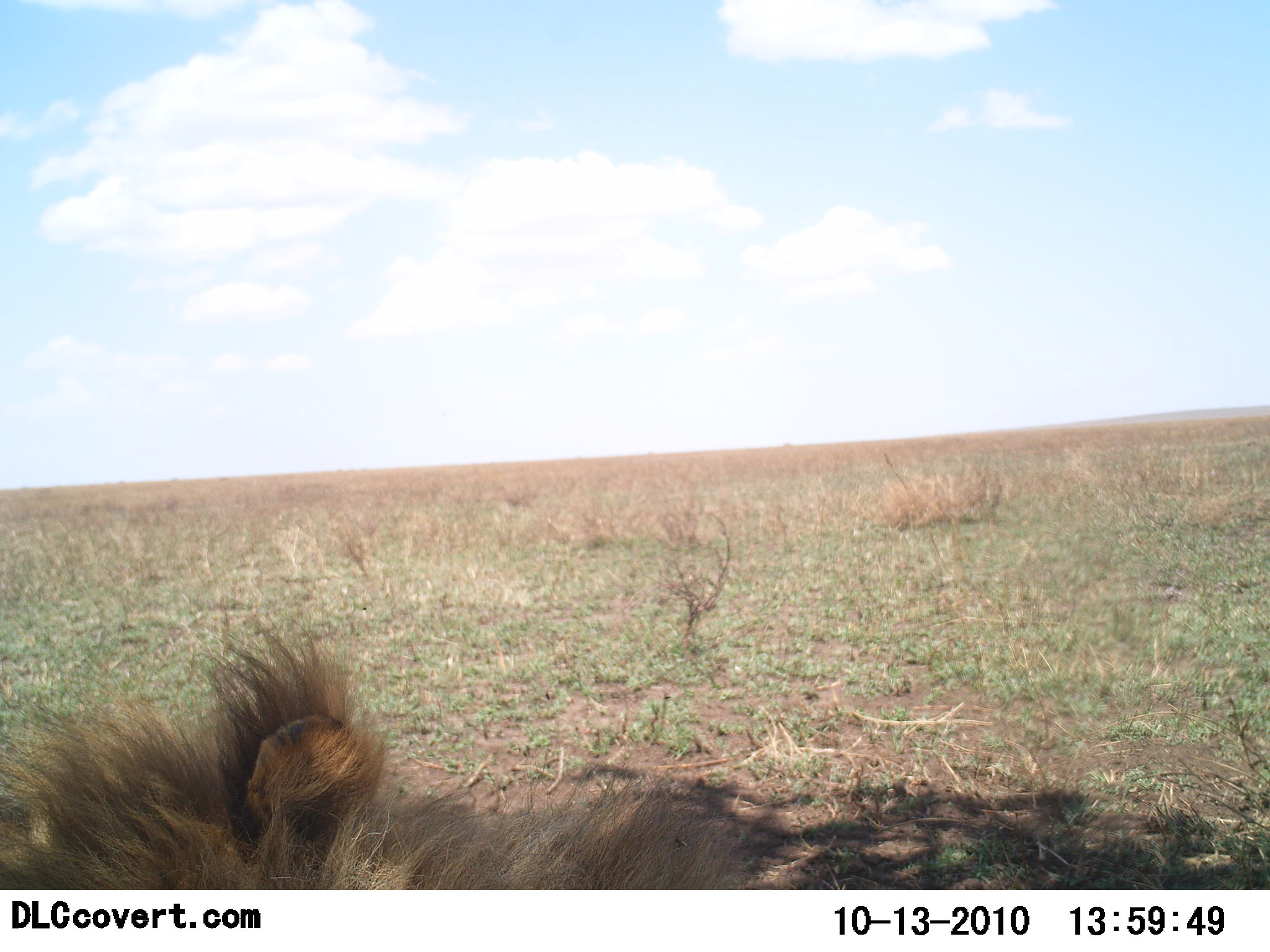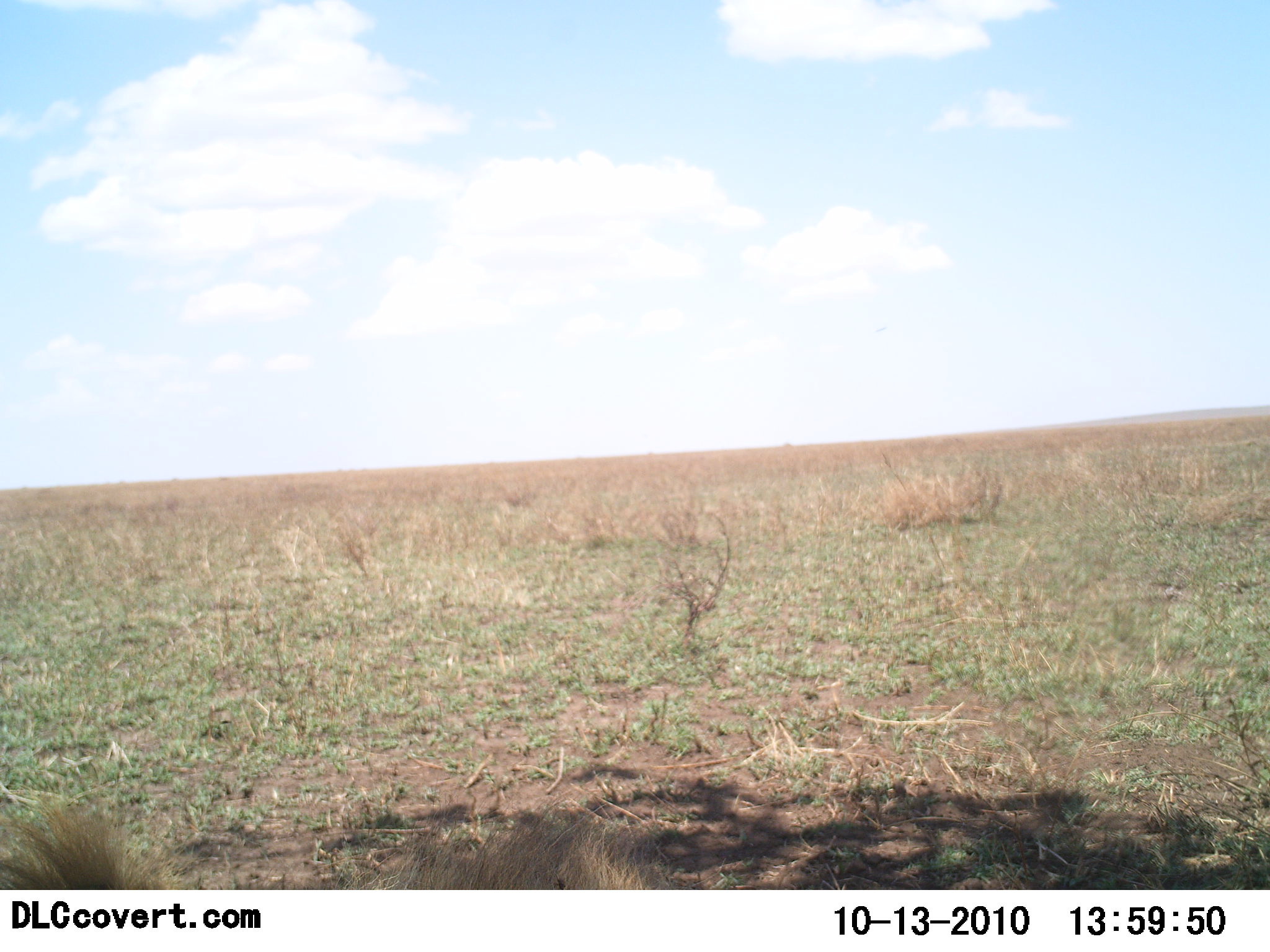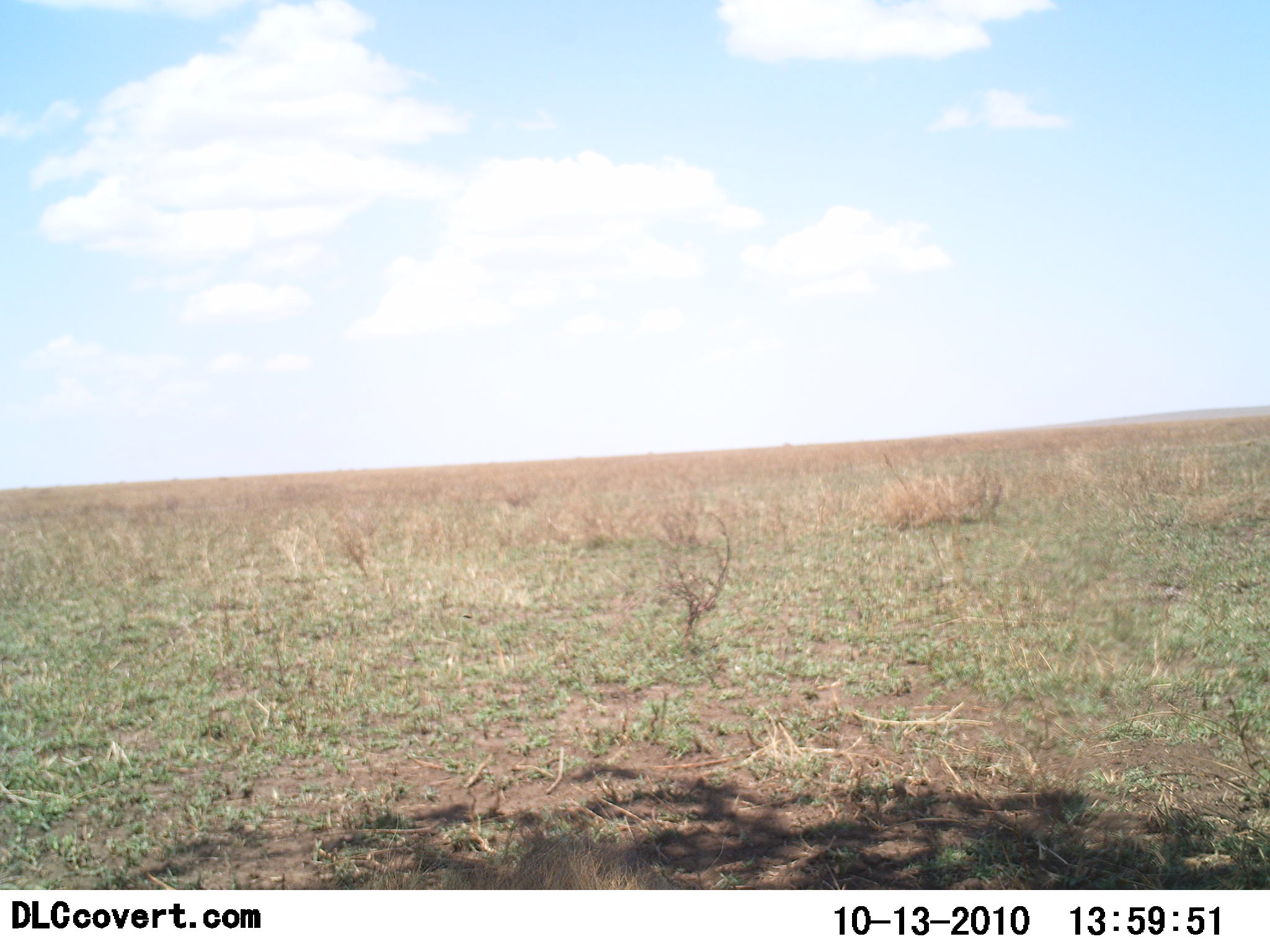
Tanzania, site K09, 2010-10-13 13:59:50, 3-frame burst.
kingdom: Animalia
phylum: Chordata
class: Mammalia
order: Carnivora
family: Felidae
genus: Panthera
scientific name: Panthera leo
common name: lion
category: lionmale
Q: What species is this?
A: Lionmale (lion) (Panthera leo).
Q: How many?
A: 1.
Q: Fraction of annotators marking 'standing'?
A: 0%.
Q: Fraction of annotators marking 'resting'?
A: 82%.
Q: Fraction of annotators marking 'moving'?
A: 18%.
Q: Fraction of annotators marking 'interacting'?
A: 0%.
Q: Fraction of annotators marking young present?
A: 0%.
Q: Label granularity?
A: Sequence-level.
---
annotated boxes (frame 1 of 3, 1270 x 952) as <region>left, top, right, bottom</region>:
animal: <region>0, 616, 826, 889</region>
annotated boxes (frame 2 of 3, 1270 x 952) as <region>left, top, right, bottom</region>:
animal: <region>0, 788, 693, 891</region>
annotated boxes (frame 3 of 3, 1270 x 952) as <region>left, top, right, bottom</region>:
animal: <region>305, 815, 706, 891</region>